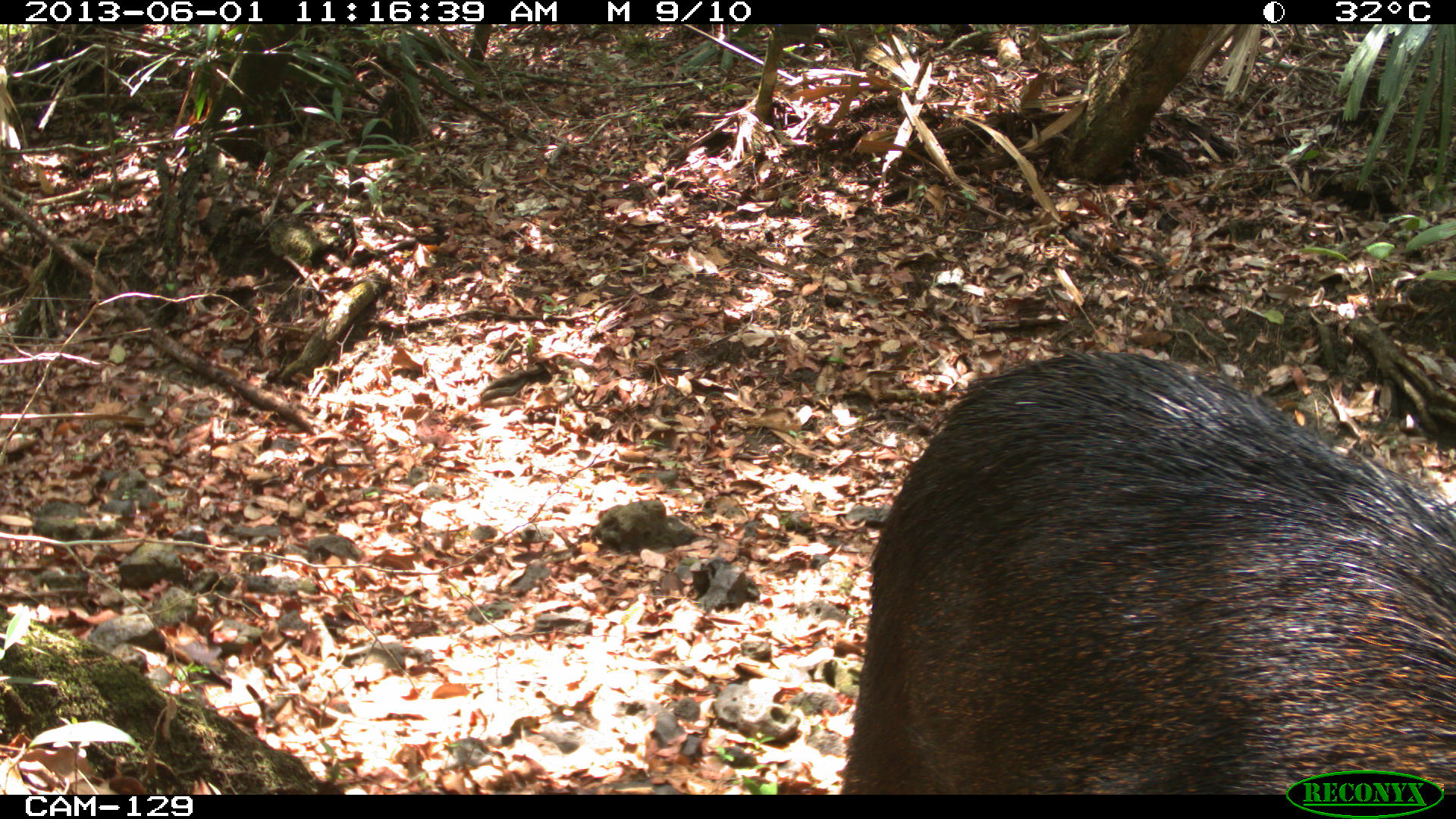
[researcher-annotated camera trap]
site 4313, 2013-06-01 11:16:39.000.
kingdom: Animalia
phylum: Chordata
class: Mammalia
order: Artiodactyla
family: Tayassuidae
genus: Tayassu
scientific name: Tayassu pecari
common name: white-lipped peccary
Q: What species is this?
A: Tayassu pecari (white-lipped peccary).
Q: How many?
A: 6.